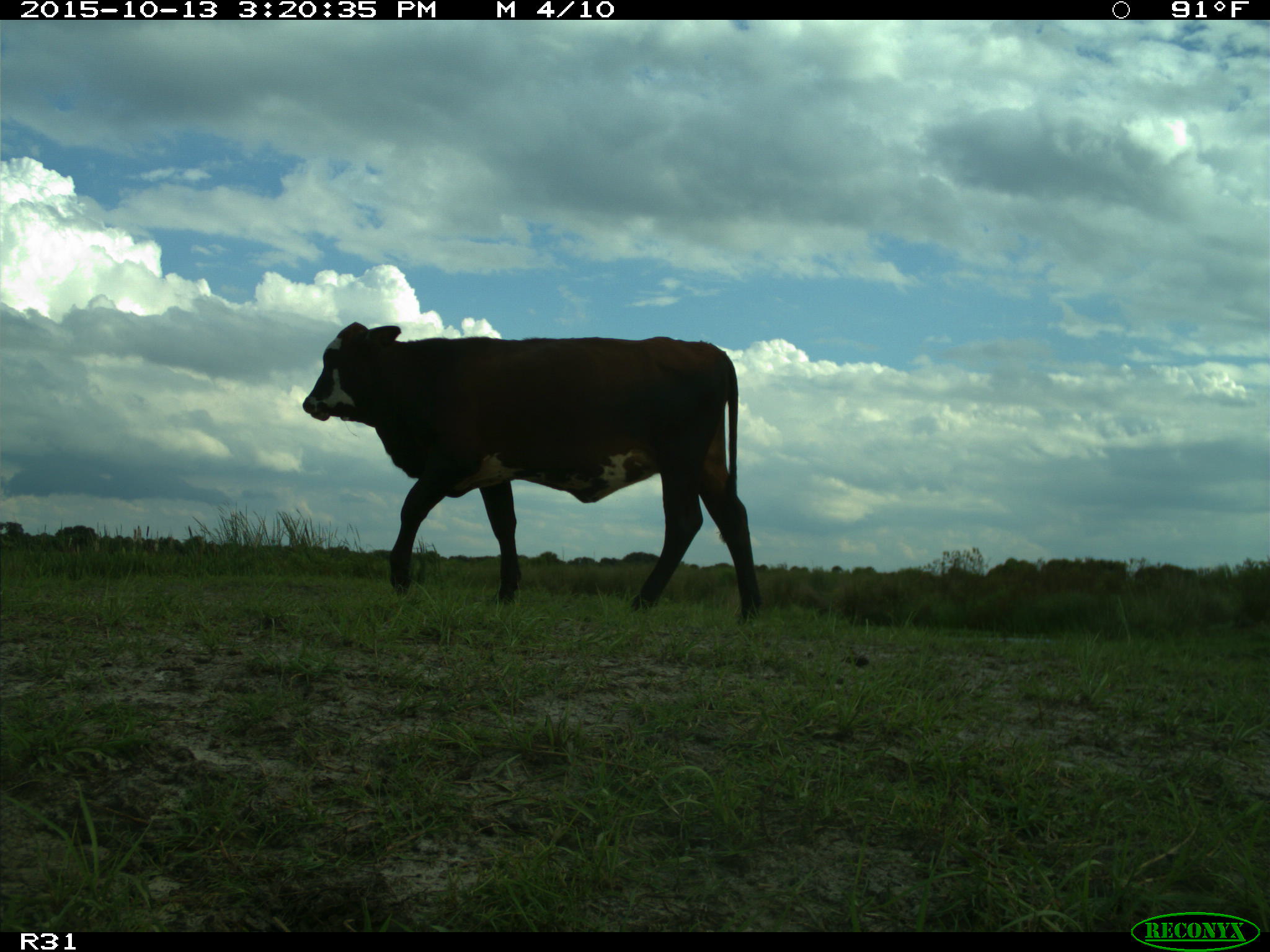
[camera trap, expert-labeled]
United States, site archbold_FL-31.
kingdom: Animalia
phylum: Chordata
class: Mammalia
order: Artiodactyla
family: Bovidae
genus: Bos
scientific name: Bos taurus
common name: domestic cow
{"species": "Bos taurus (domestic cow)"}